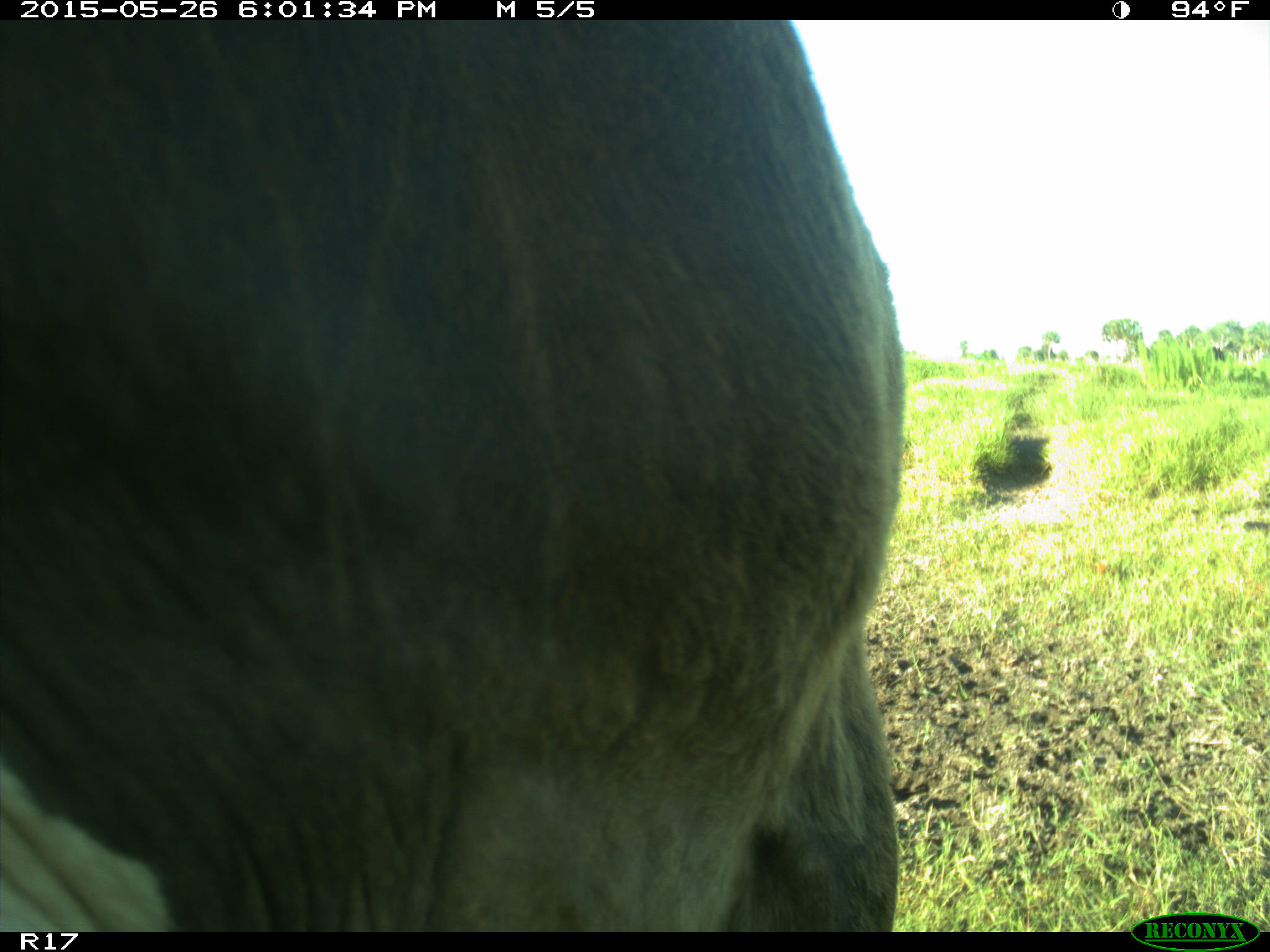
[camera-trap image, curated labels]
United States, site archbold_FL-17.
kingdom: Animalia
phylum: Chordata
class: Mammalia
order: Artiodactyla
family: Bovidae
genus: Bos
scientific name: Bos taurus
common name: domestic cow